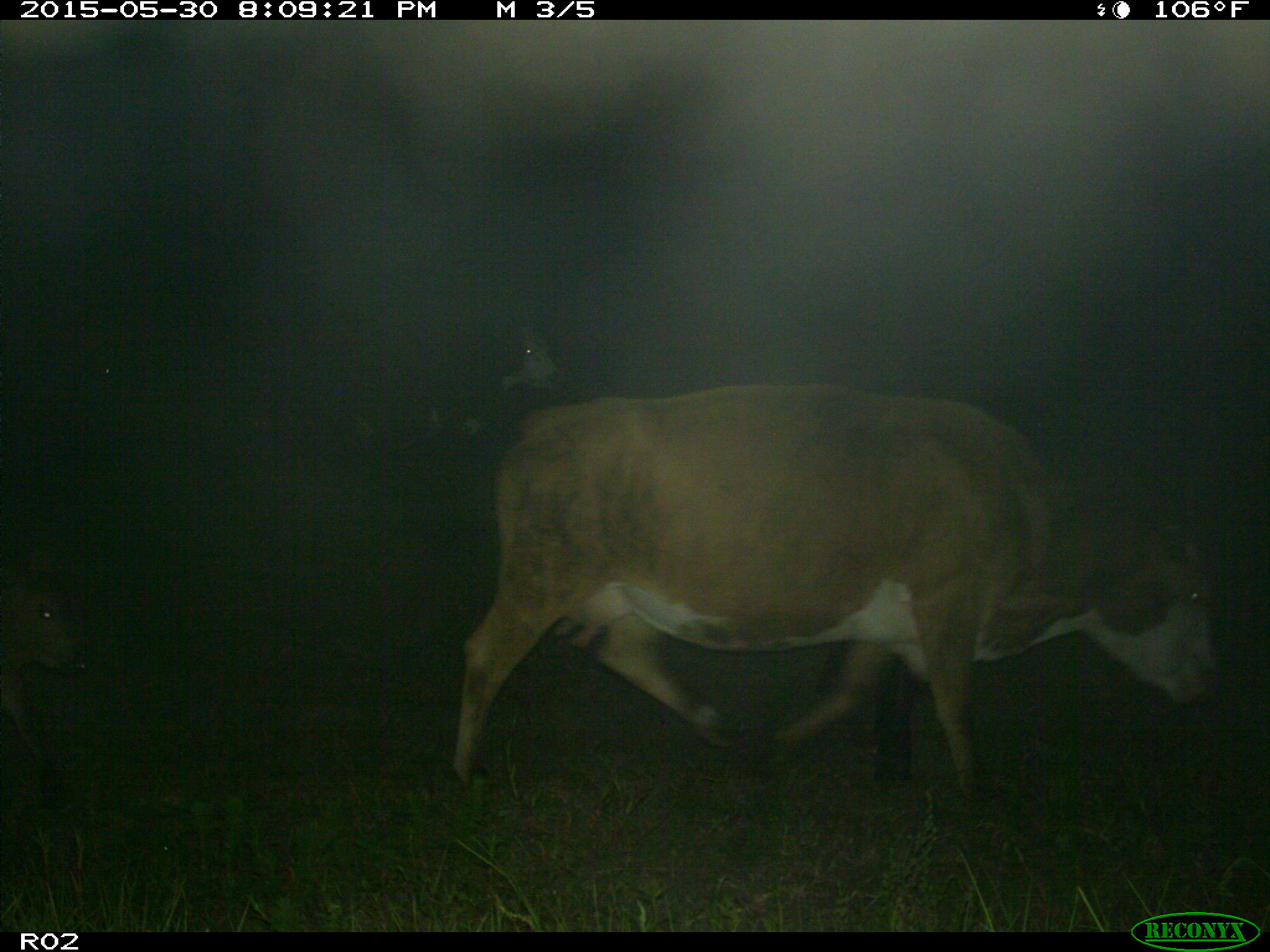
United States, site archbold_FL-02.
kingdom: Animalia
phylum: Chordata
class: Mammalia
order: Artiodactyla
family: Bovidae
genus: Bos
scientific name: Bos taurus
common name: domestic cow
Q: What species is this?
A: Bos taurus (domestic cow).